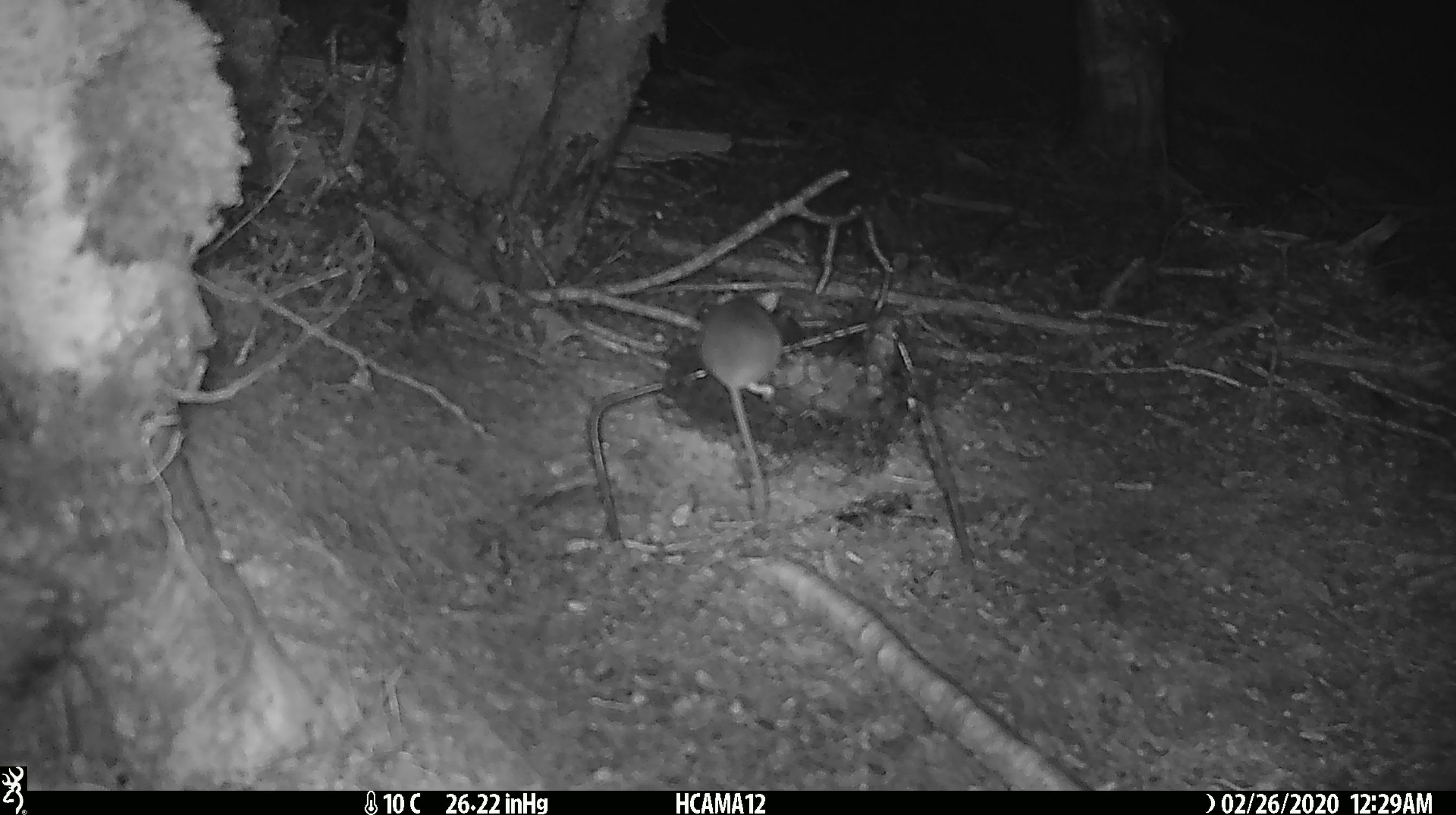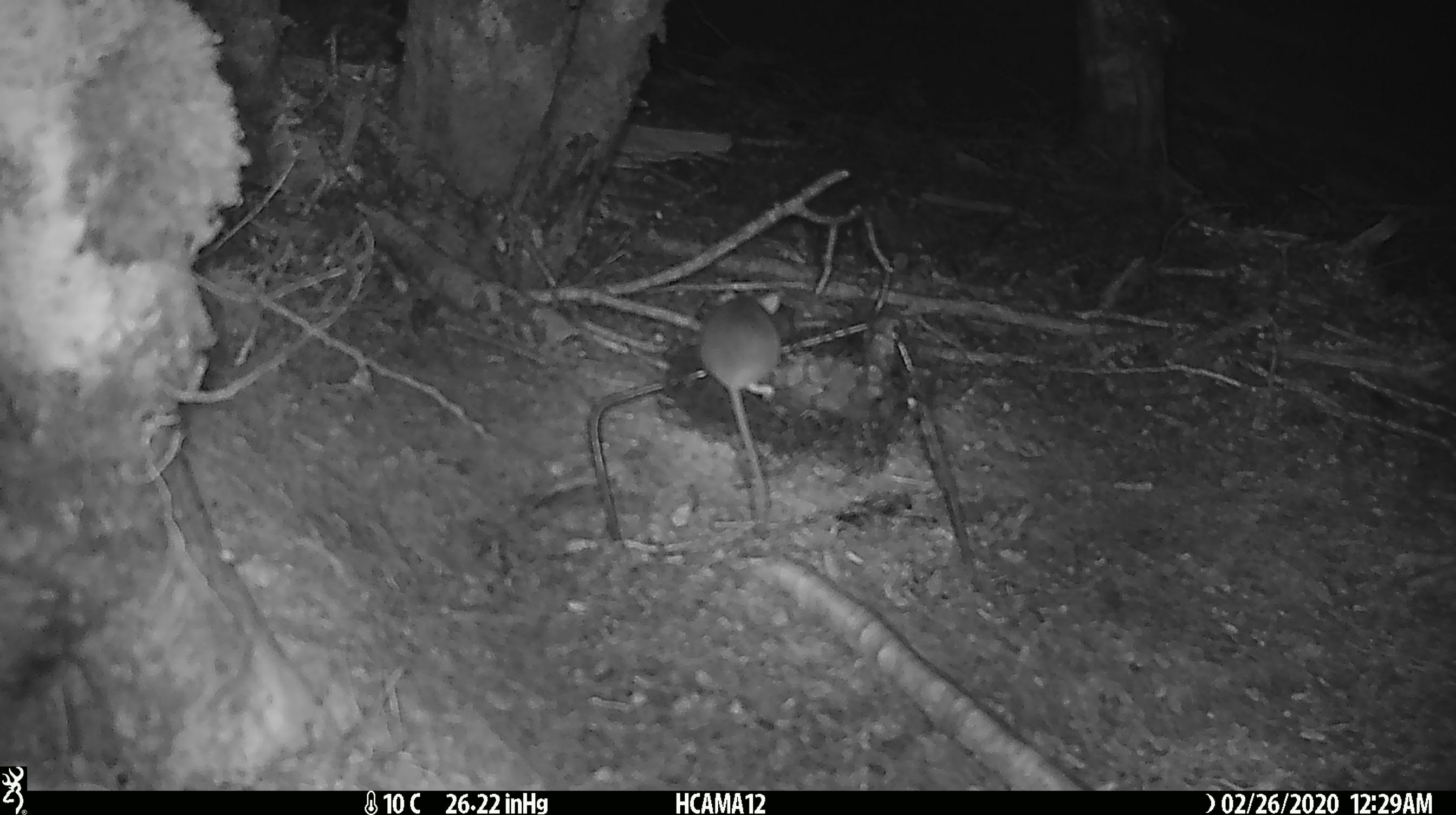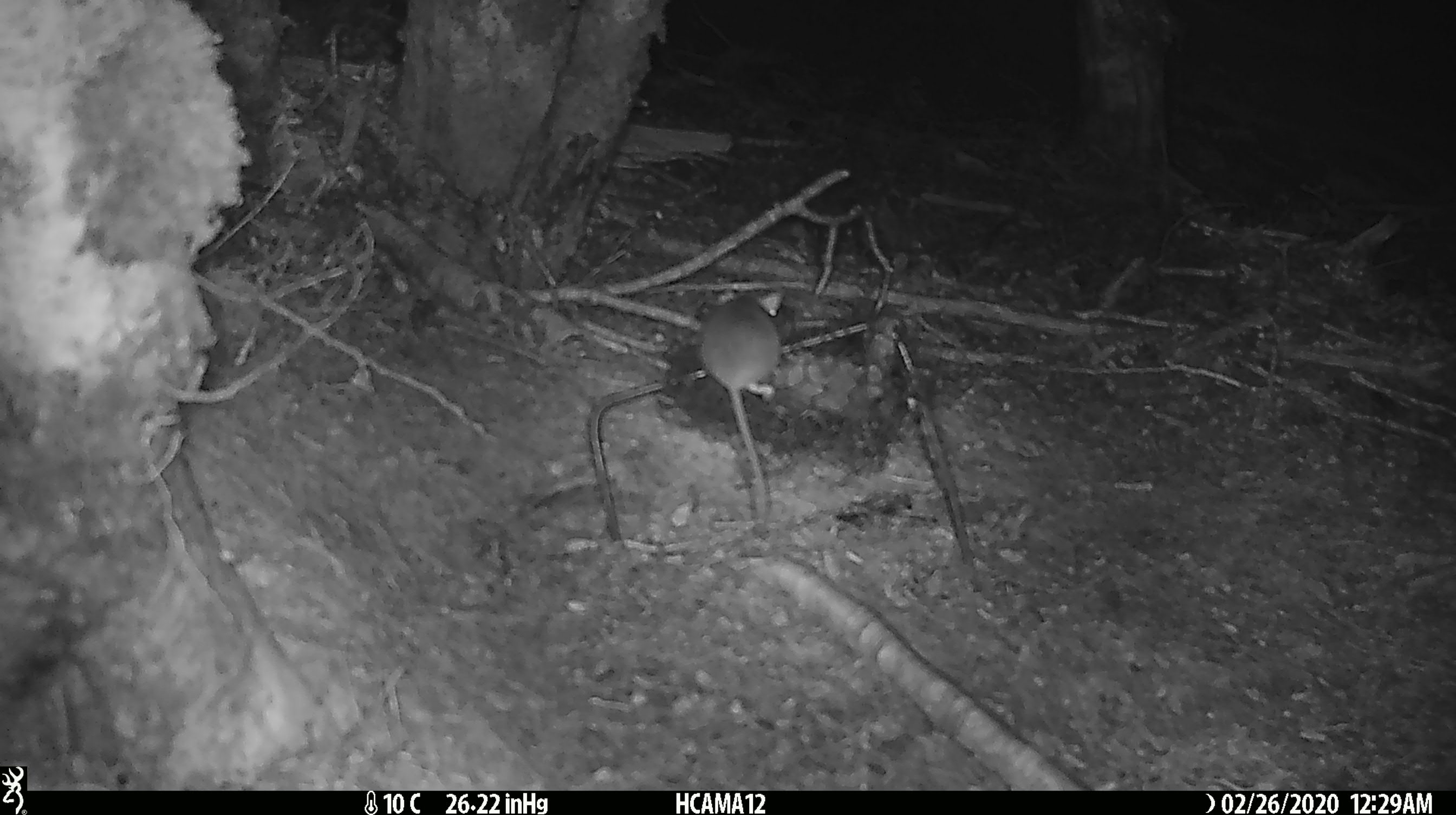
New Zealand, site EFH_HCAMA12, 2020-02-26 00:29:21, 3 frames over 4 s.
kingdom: Animalia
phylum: Chordata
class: Mammalia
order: Rodentia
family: Muridae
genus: Mus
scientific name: Mus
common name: mouse